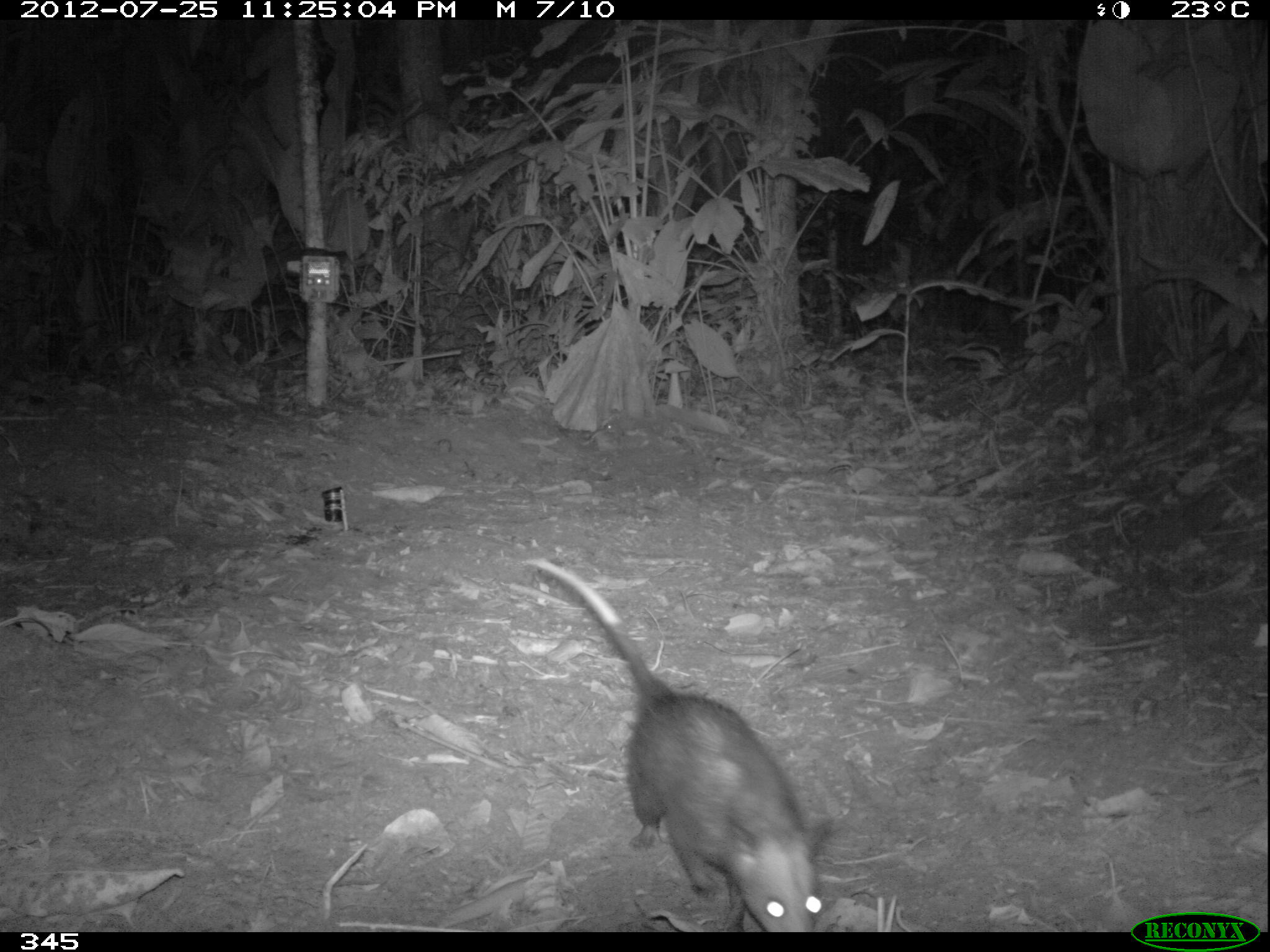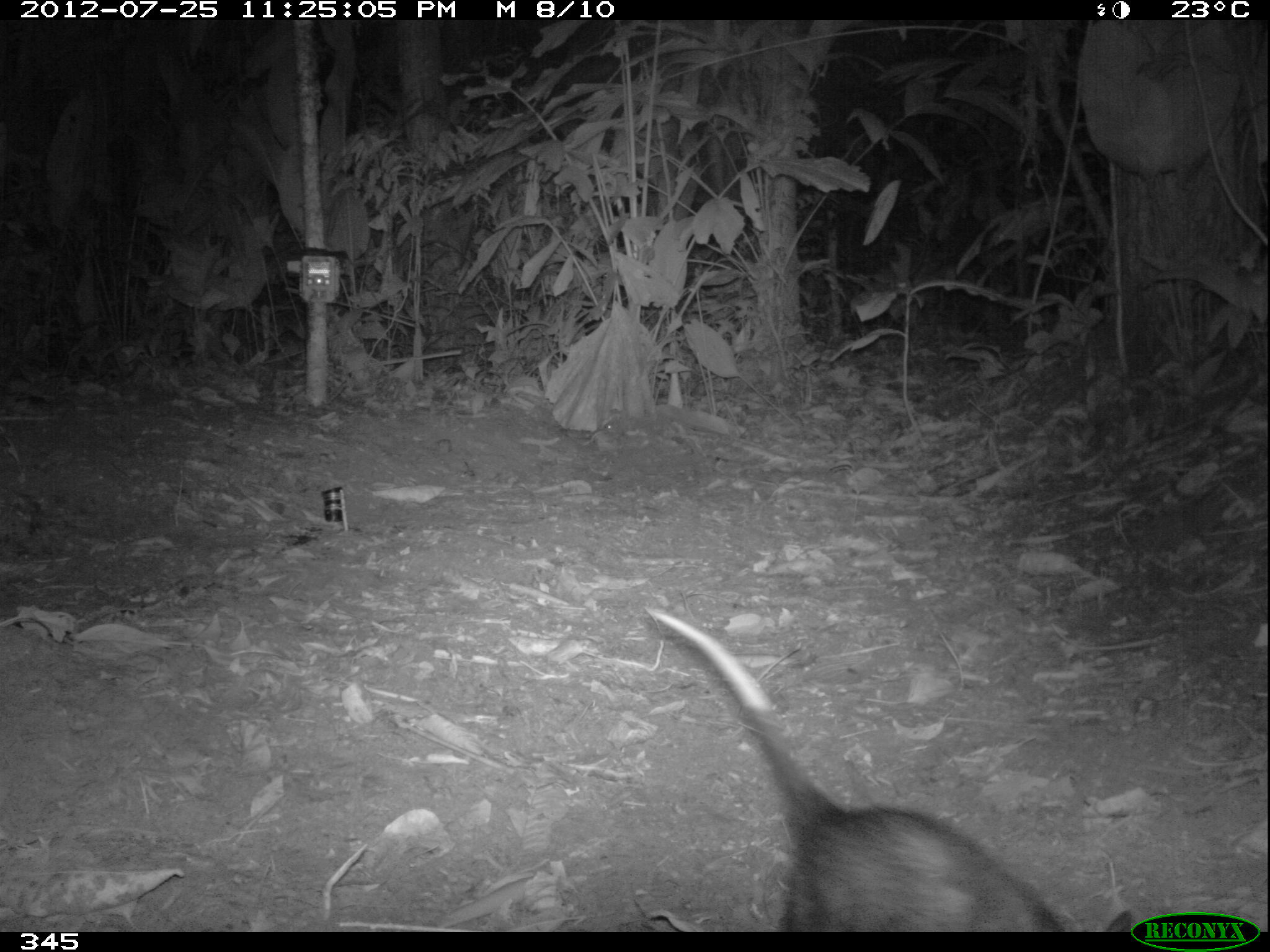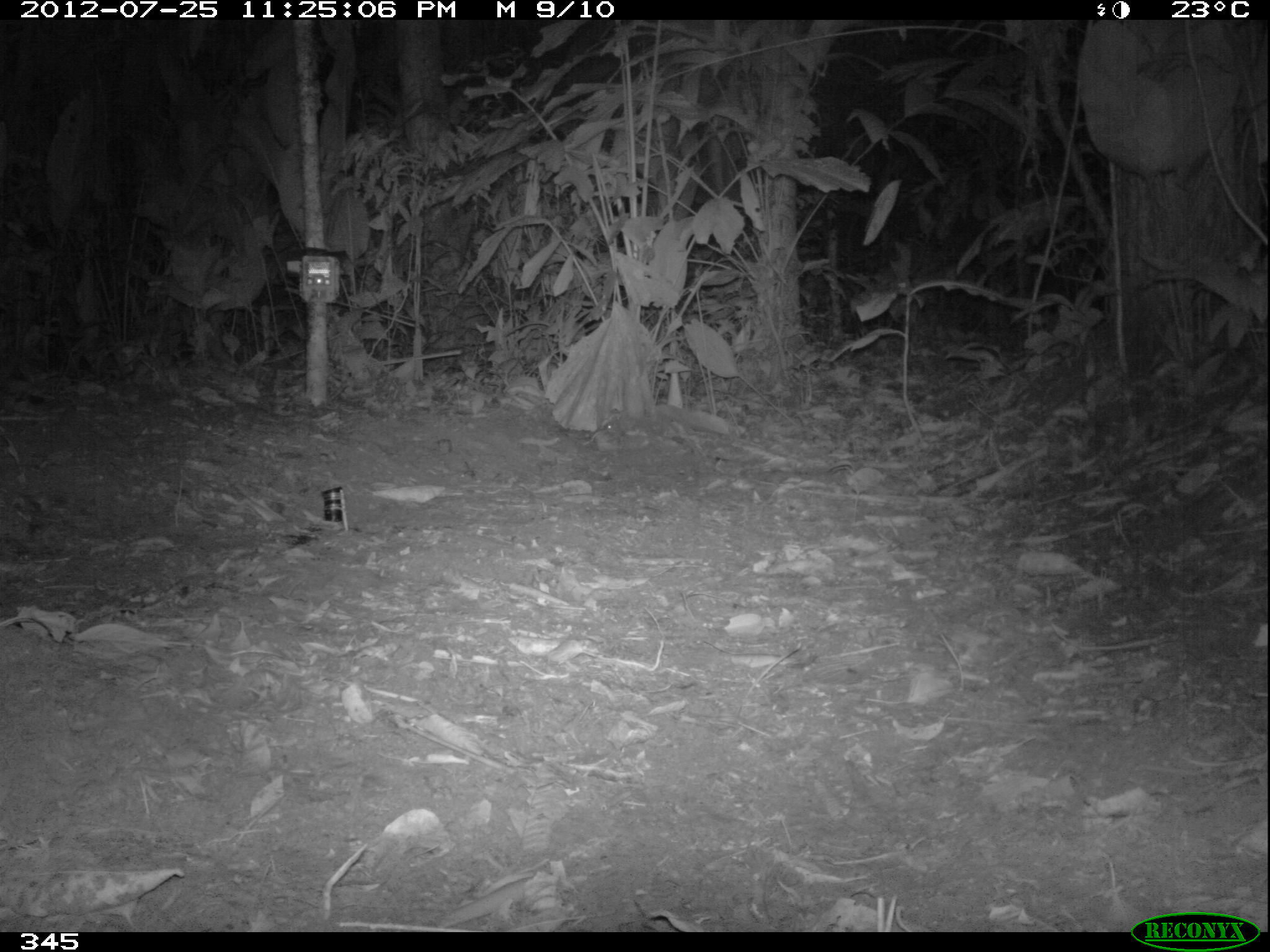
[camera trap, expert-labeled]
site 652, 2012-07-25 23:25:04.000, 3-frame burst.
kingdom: Animalia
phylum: Chordata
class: Mammalia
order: Didelphimorphia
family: Didelphidae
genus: Didelphis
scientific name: Didelphis marsupialis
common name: southern opossum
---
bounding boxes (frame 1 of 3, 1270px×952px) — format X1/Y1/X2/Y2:
didelphis marsupialis: 522/555/834/931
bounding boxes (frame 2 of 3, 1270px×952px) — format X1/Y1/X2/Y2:
didelphis marsupialis: 637/597/1132/932